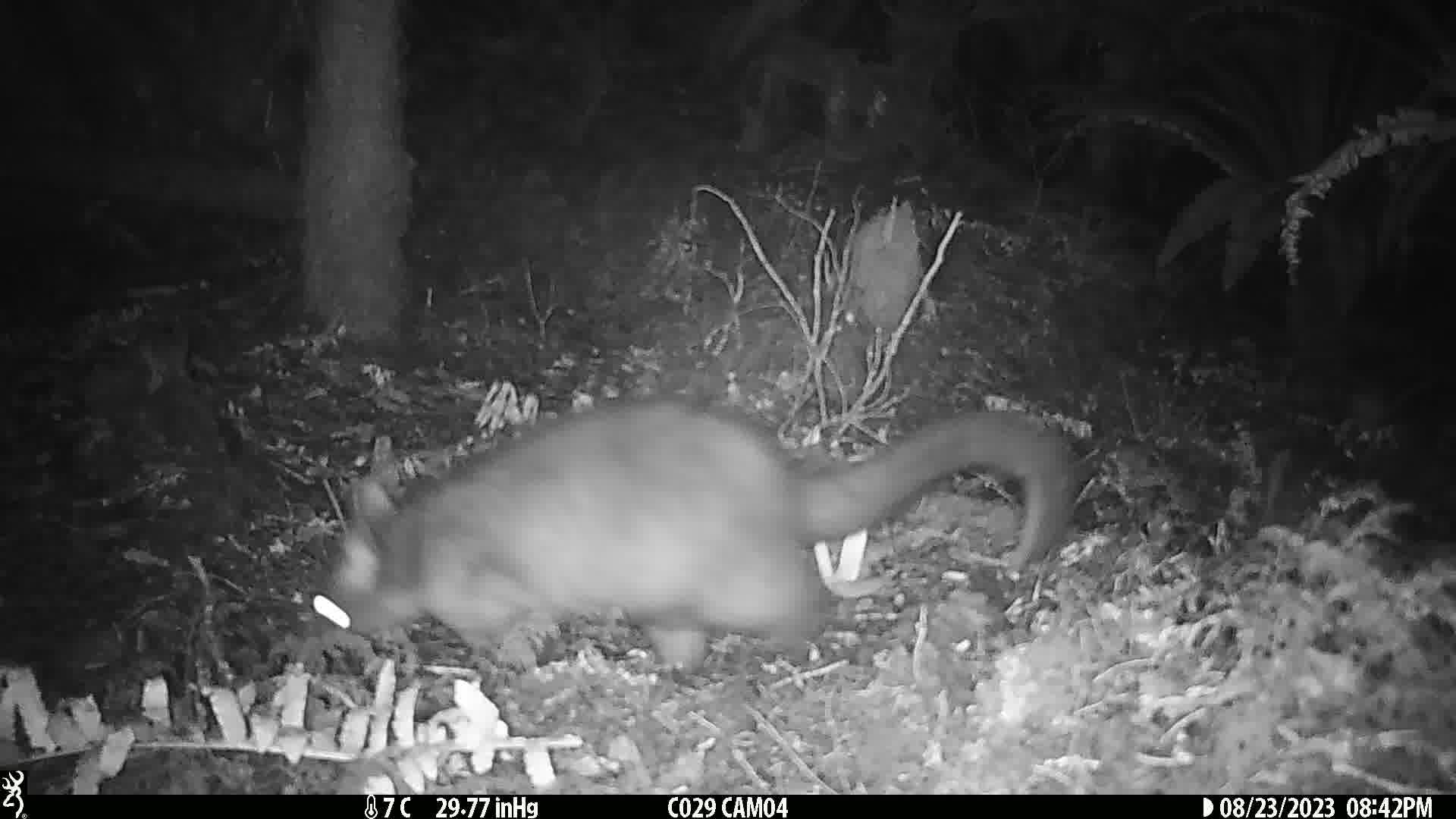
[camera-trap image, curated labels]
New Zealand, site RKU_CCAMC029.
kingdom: Animalia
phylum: Chordata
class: Mammalia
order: Diprotodontia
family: Phalangeridae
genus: Trichosurus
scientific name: Trichosurus vulpecula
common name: common brushtail possum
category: possum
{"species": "possum (common brushtail possum) (Trichosurus vulpecula)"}